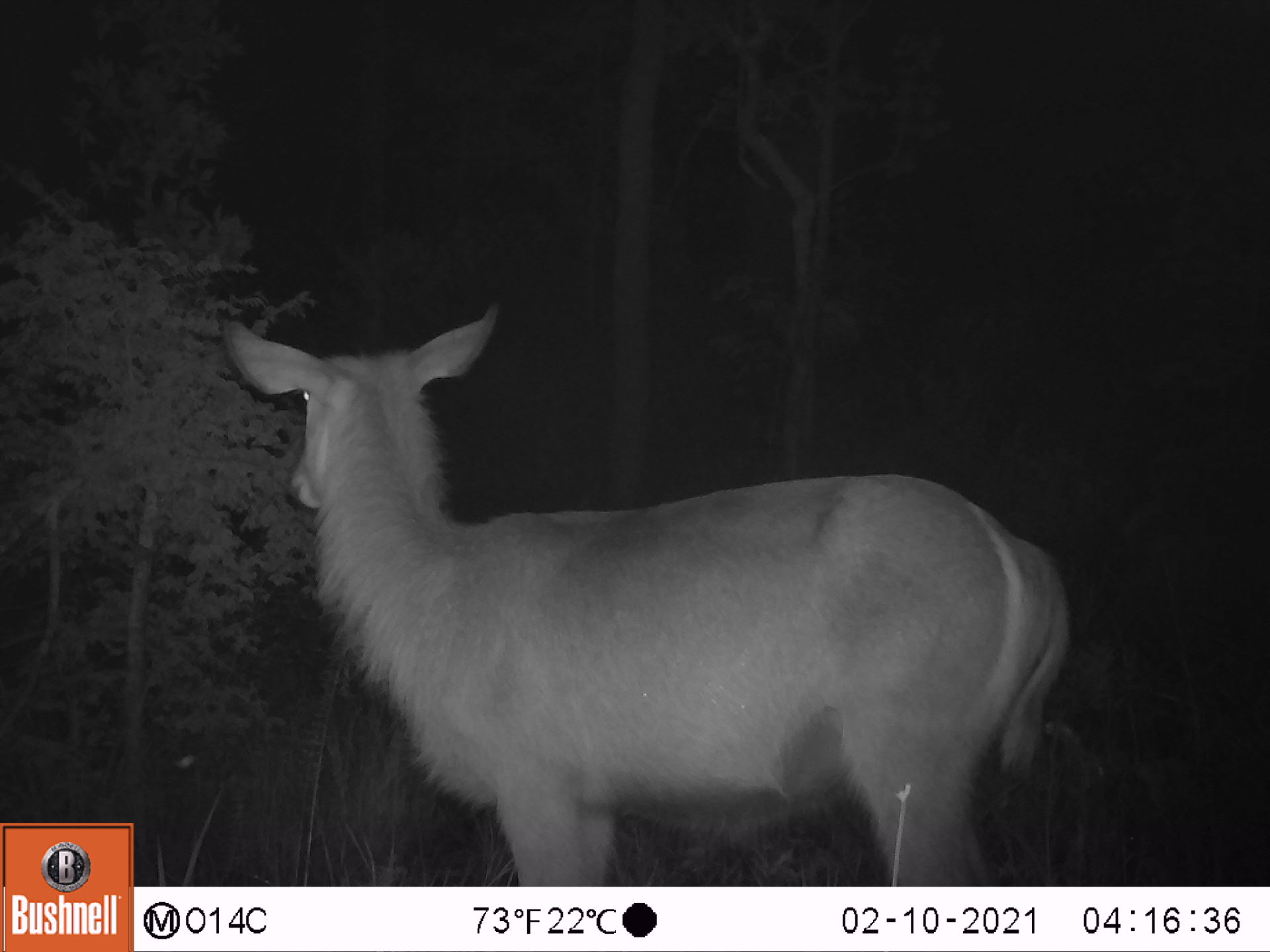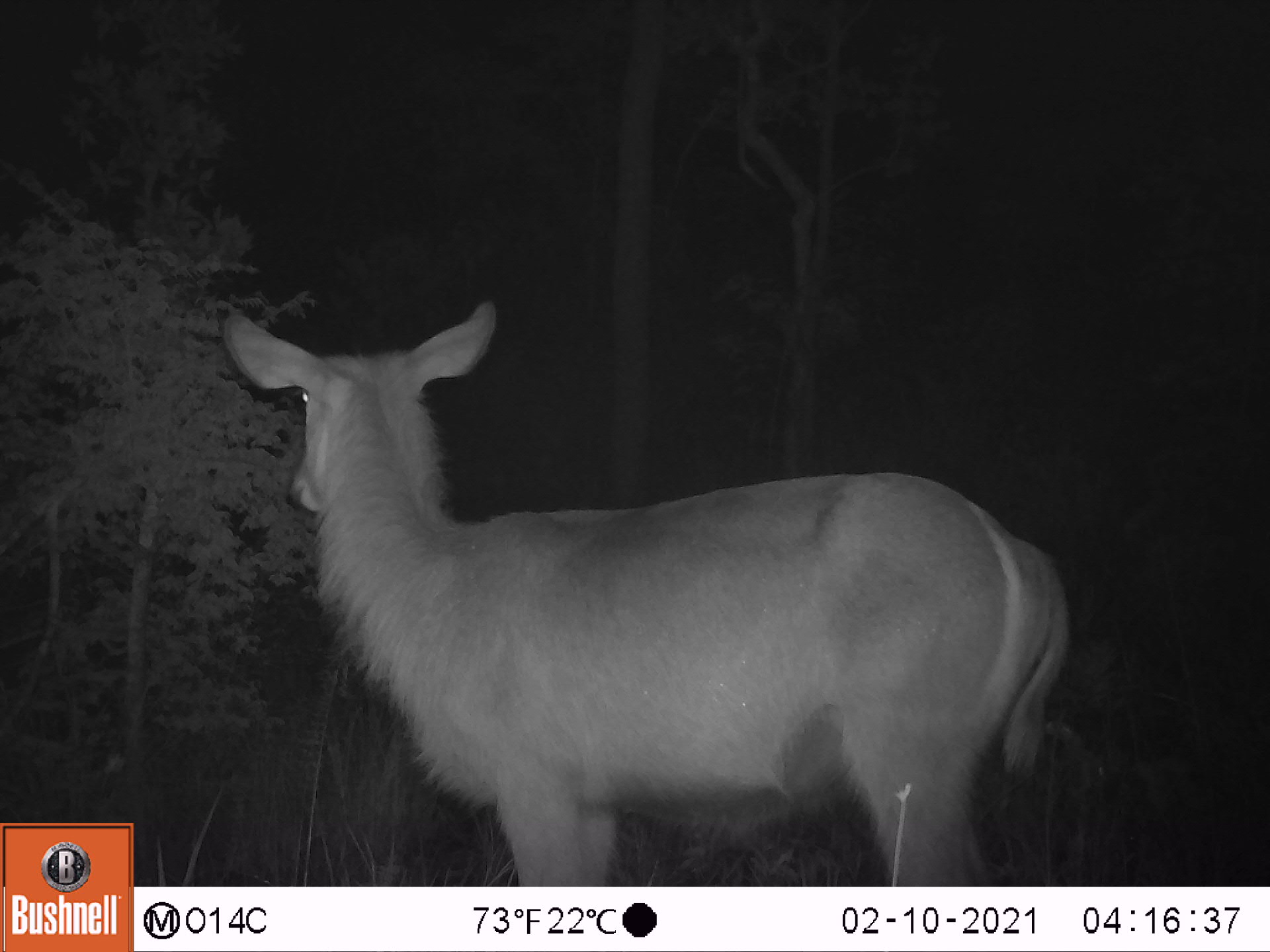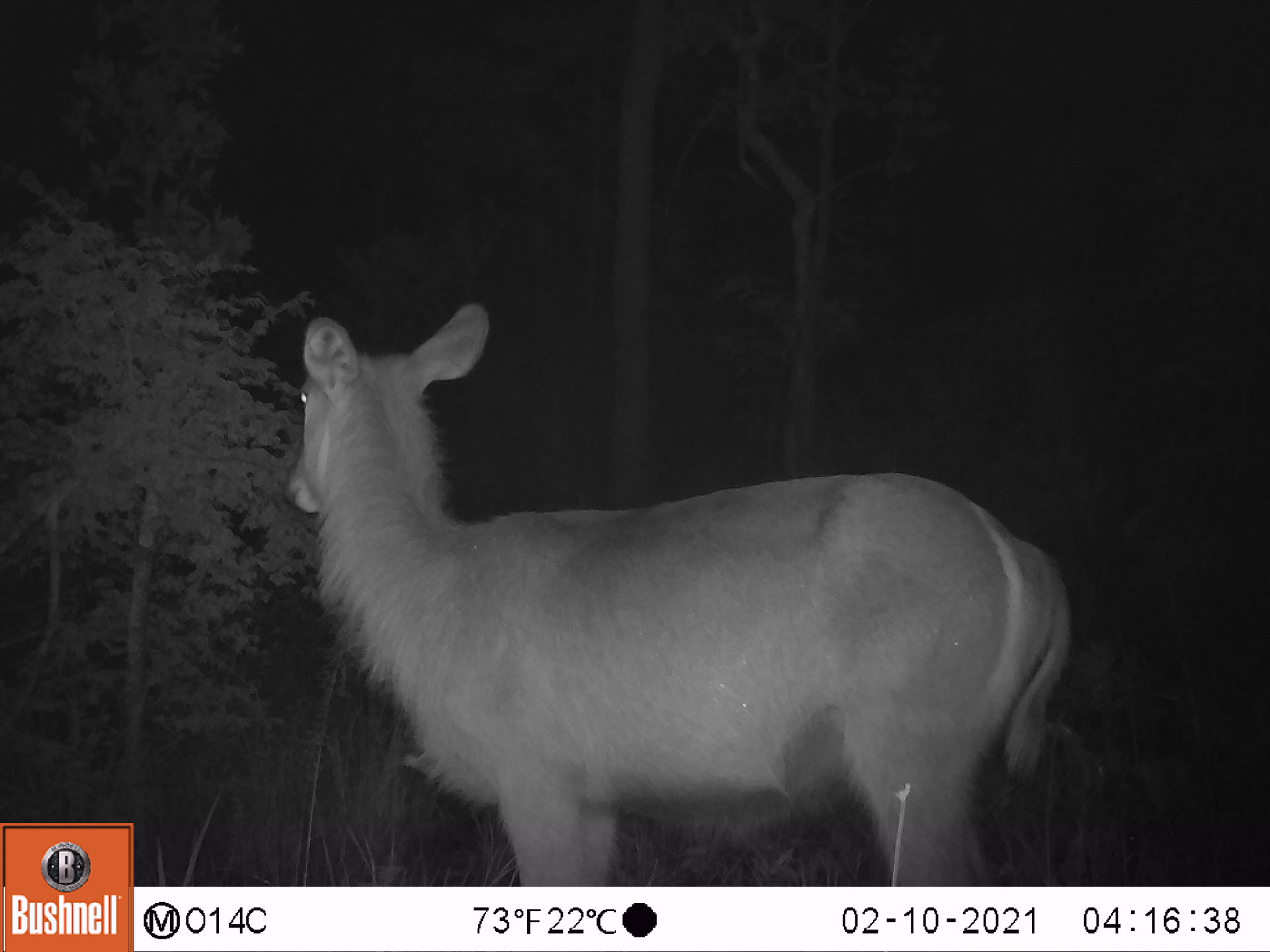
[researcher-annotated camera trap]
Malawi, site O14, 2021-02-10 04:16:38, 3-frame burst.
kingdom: Animalia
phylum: Chordata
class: Mammalia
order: Artiodactyla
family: Bovidae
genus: Kobus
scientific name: Kobus ellipsiprymnus ellipsiprymnus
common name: common waterbuck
Common waterbuck (Kobus ellipsiprymnus ellipsiprymnus), count 1.